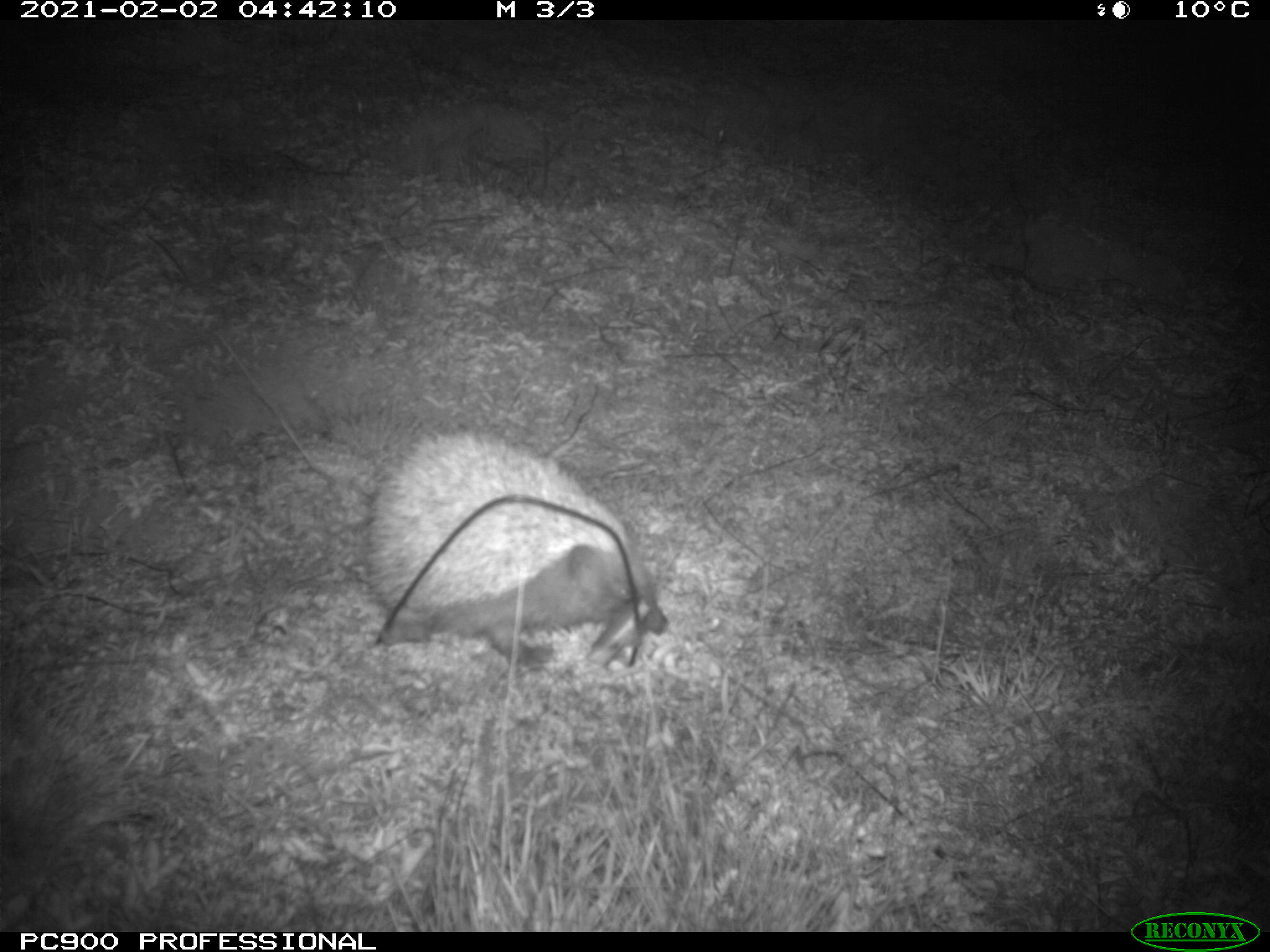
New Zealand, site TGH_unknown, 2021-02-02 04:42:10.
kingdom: Animalia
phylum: Chordata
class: Mammalia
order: Eulipotyphla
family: Erinaceidae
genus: Erinaceus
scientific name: Erinaceus europaeus europaeus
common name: european hedgehog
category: hedgehog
Hedgehog (european hedgehog) (Erinaceus europaeus europaeus).